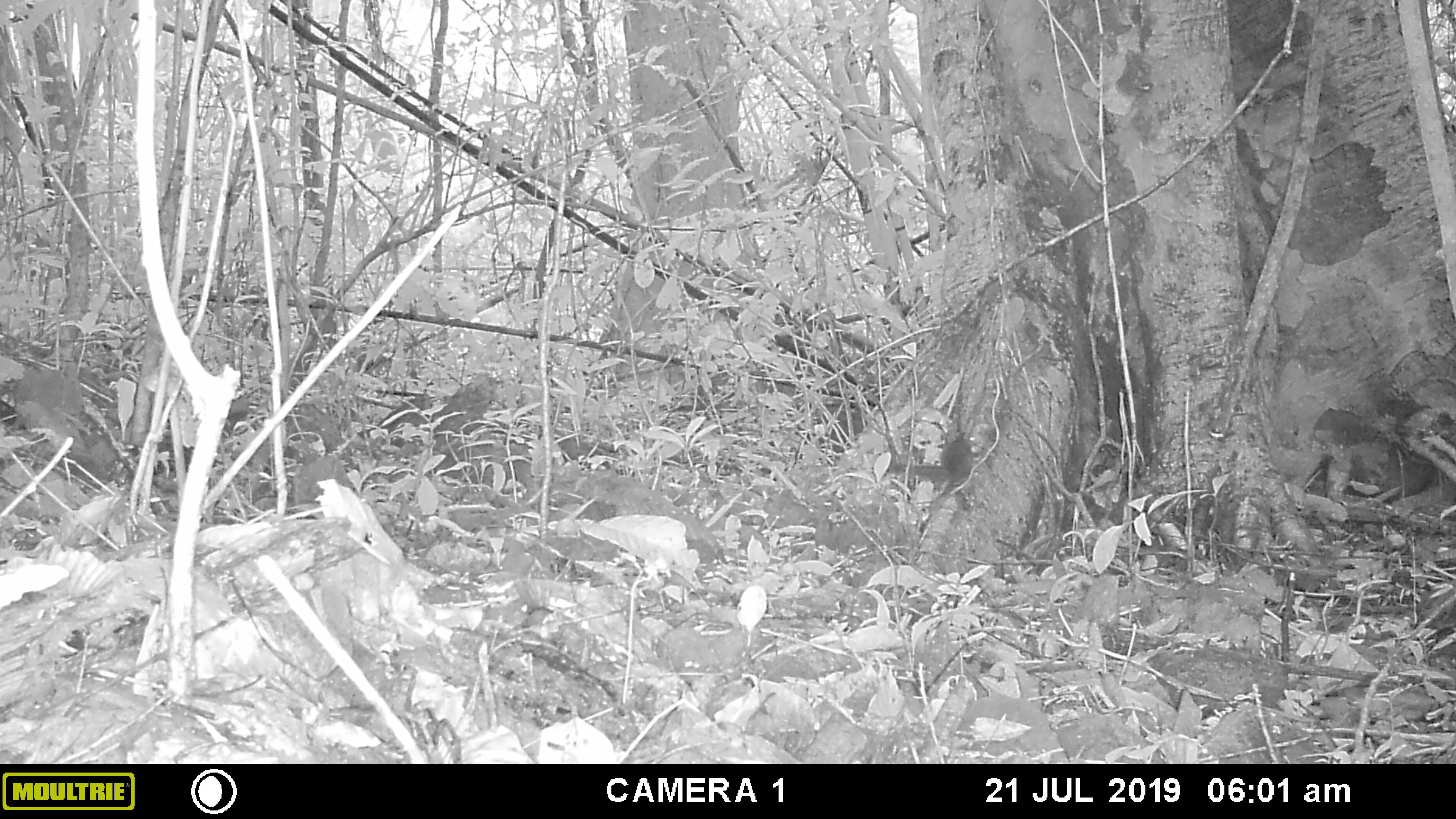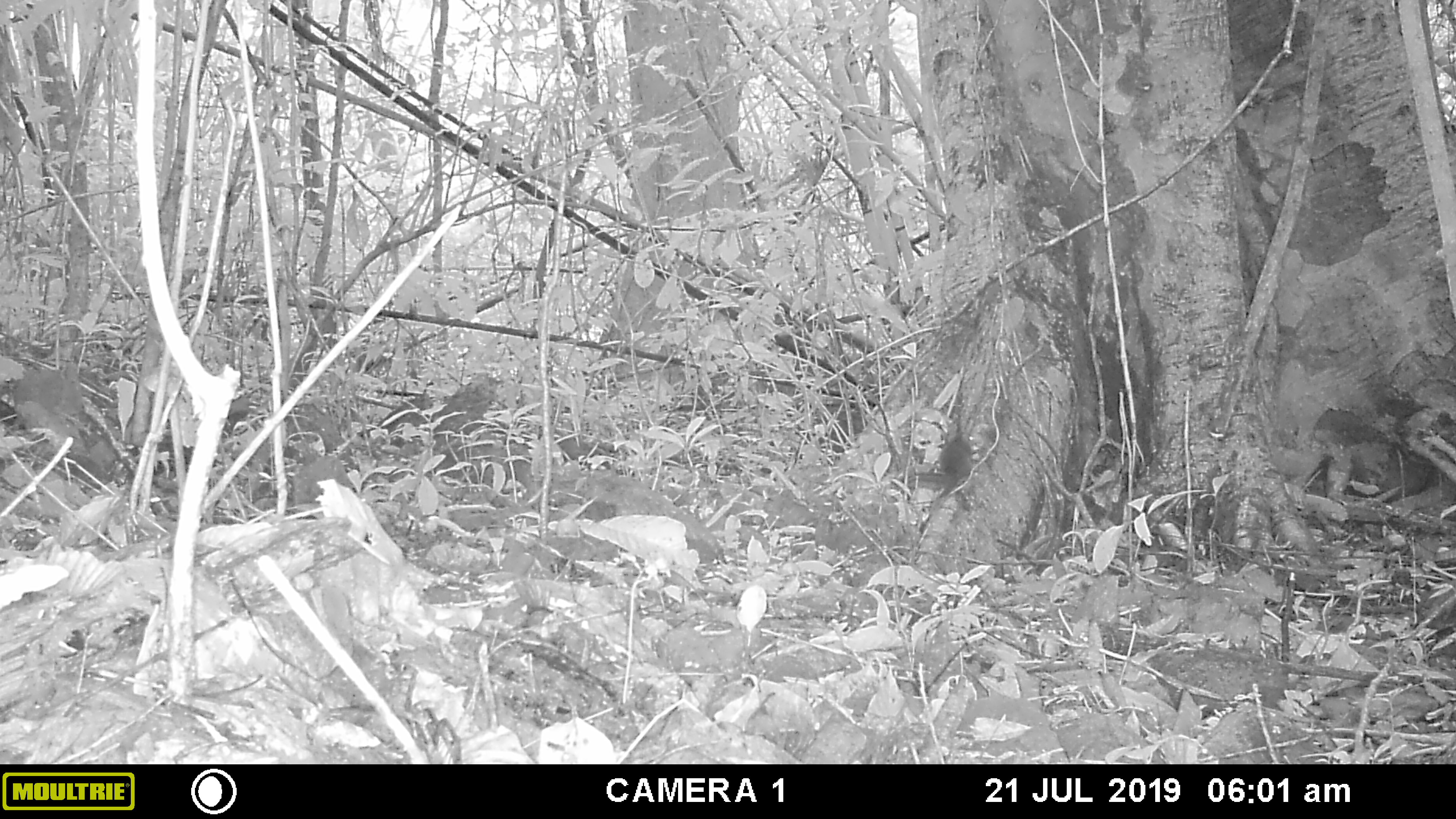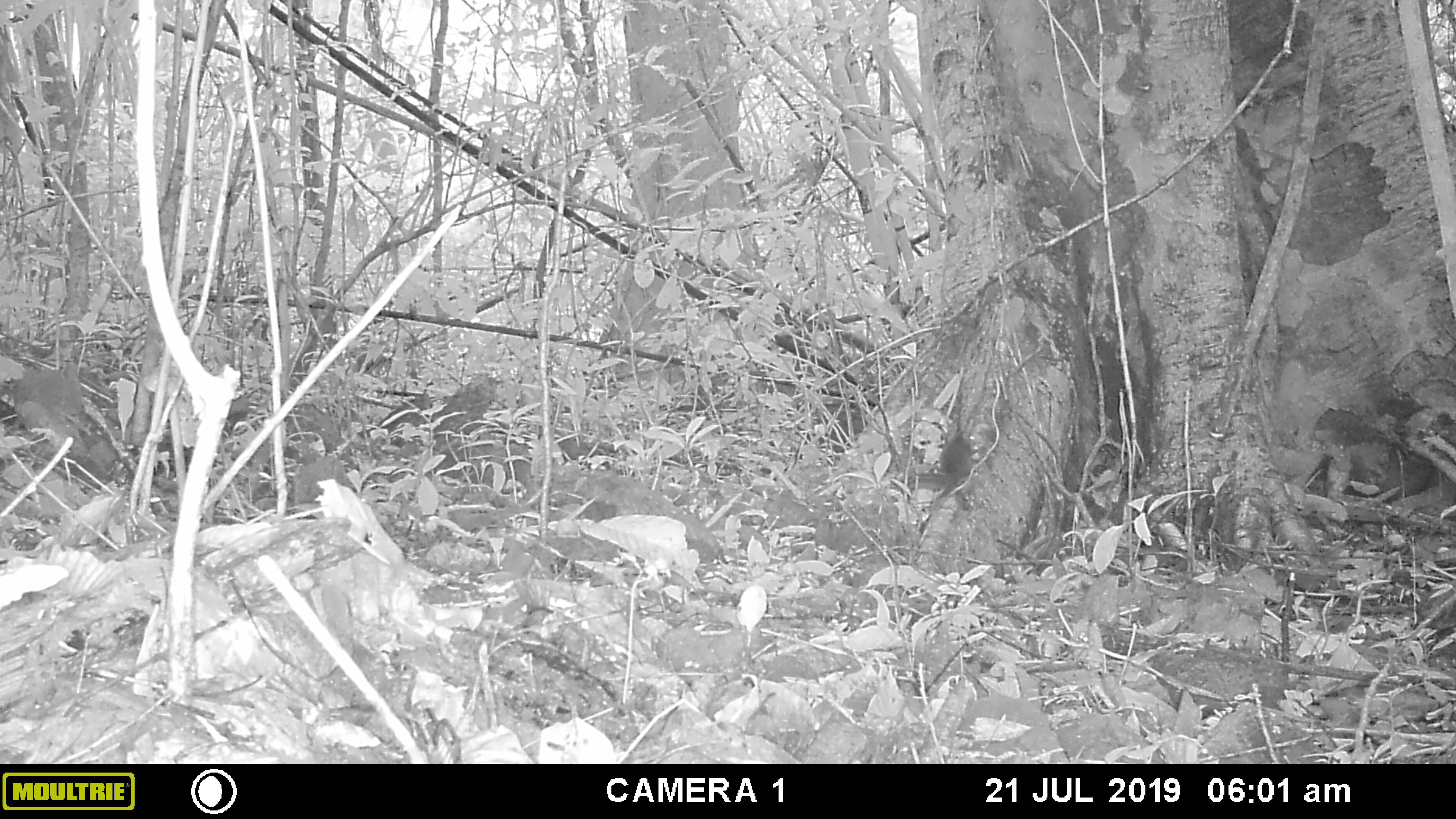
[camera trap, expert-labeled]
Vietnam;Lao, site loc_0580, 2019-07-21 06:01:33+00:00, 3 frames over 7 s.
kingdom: Animalia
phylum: Chordata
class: Mammalia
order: Rodentia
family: Sciuridae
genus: Sciurus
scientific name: Sciurus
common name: squirrel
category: unidentified squirrel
Unidentified squirrel (squirrel) (Sciurus). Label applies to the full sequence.